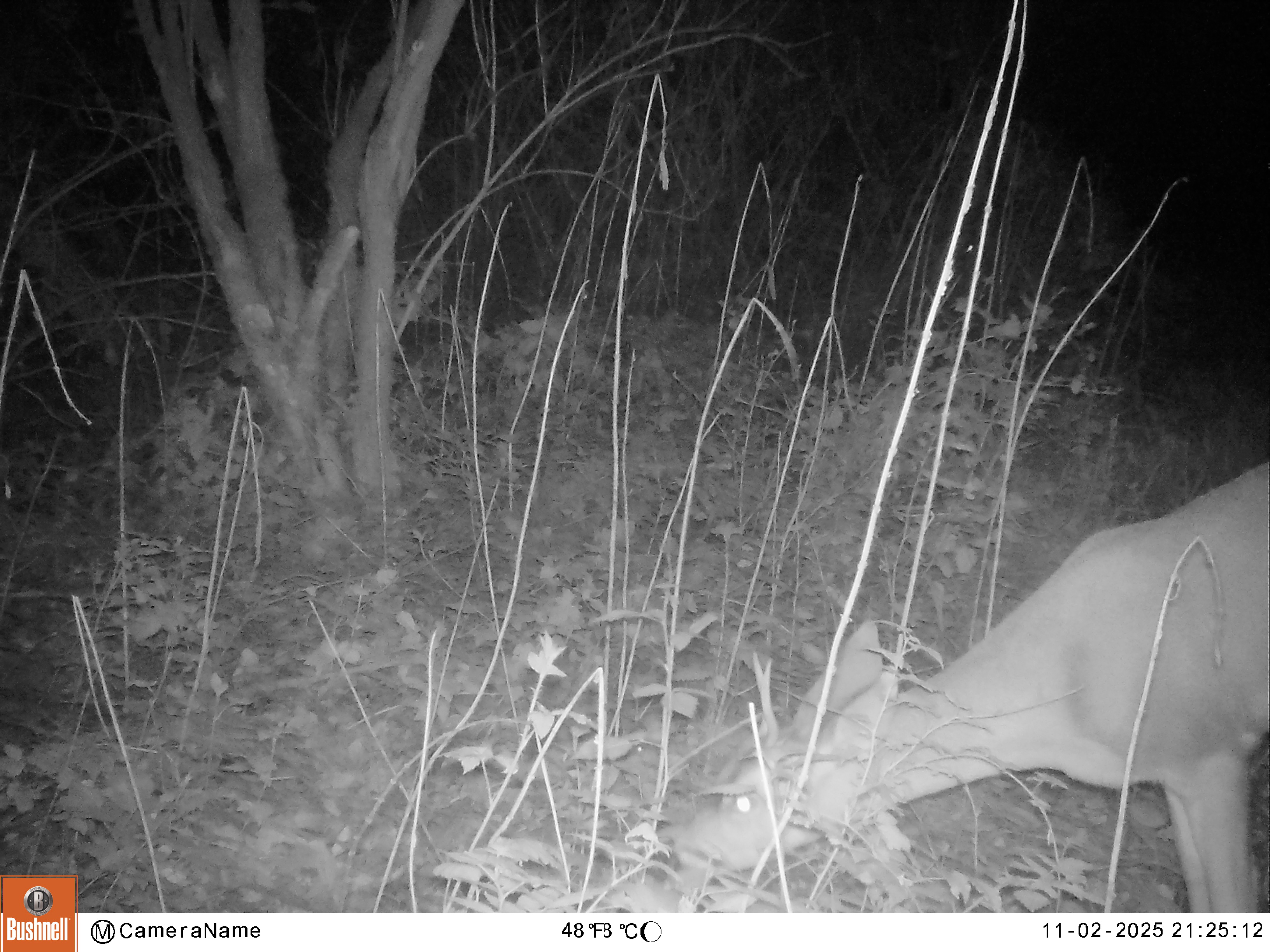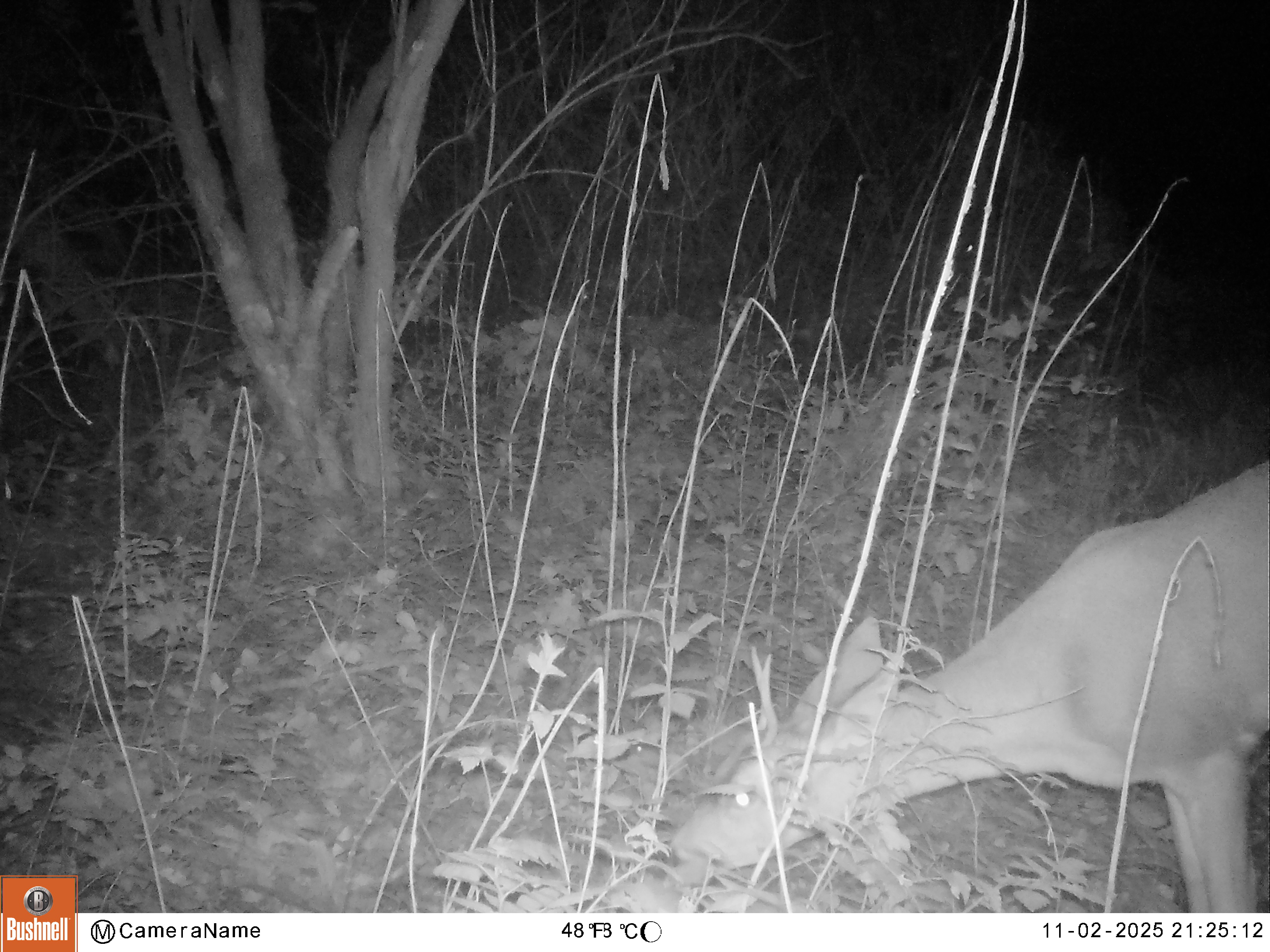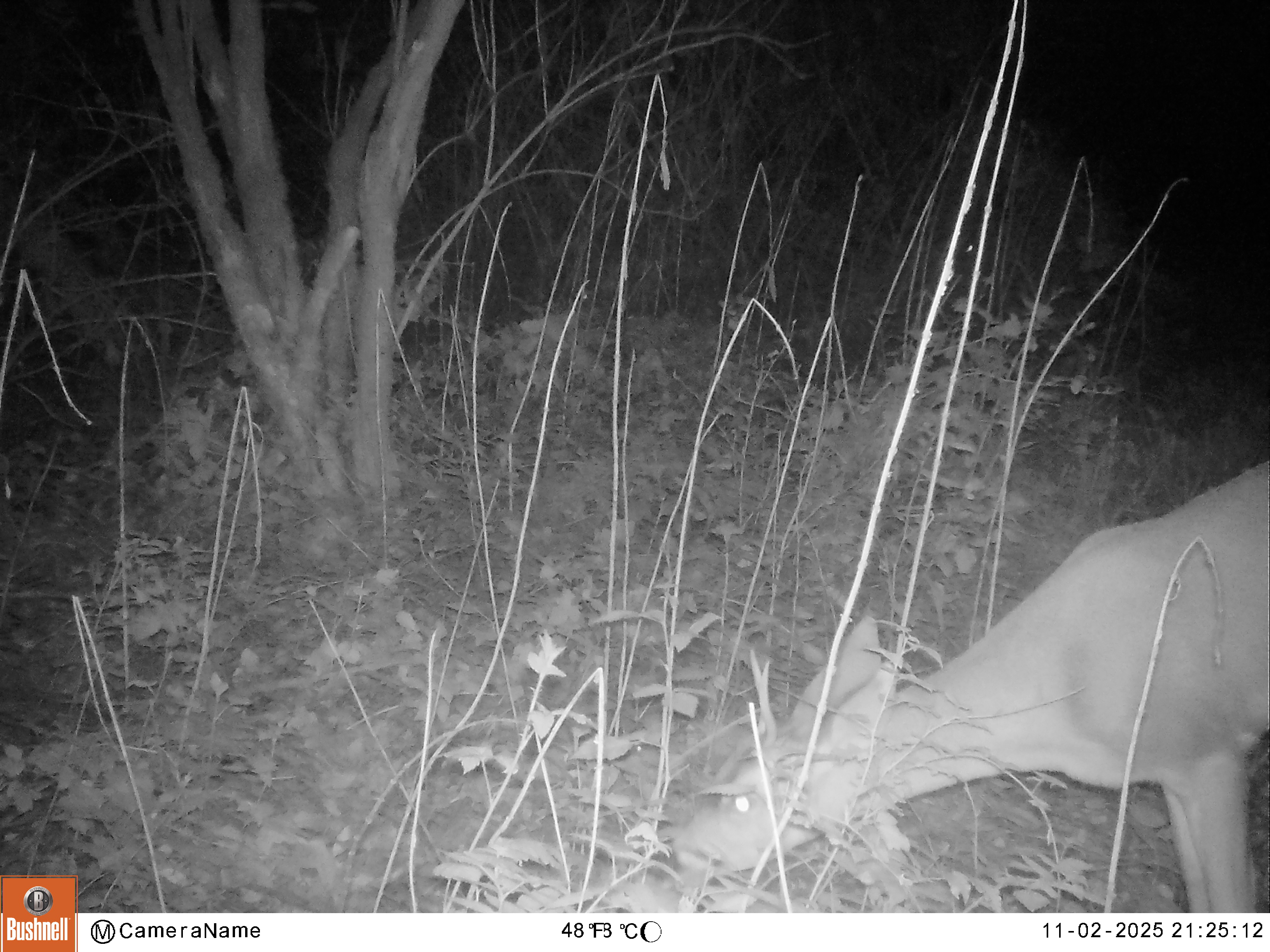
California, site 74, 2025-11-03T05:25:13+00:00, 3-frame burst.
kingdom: Animalia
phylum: Chordata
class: Mammalia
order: Artiodactyla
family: Cervidae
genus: Odocoileus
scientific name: Odocoileus hemionus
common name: mule deer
Mule deer (Odocoileus hemionus).